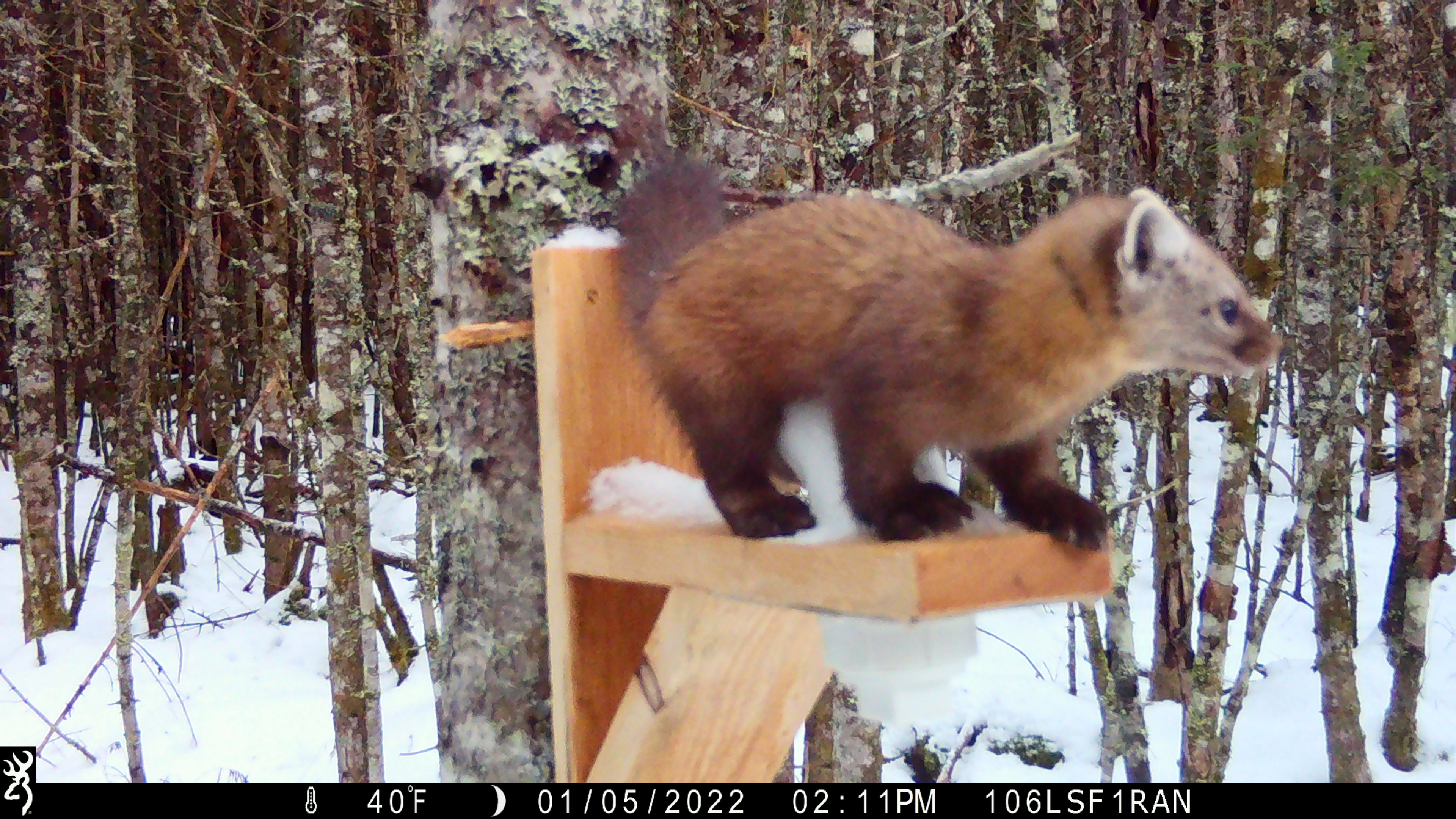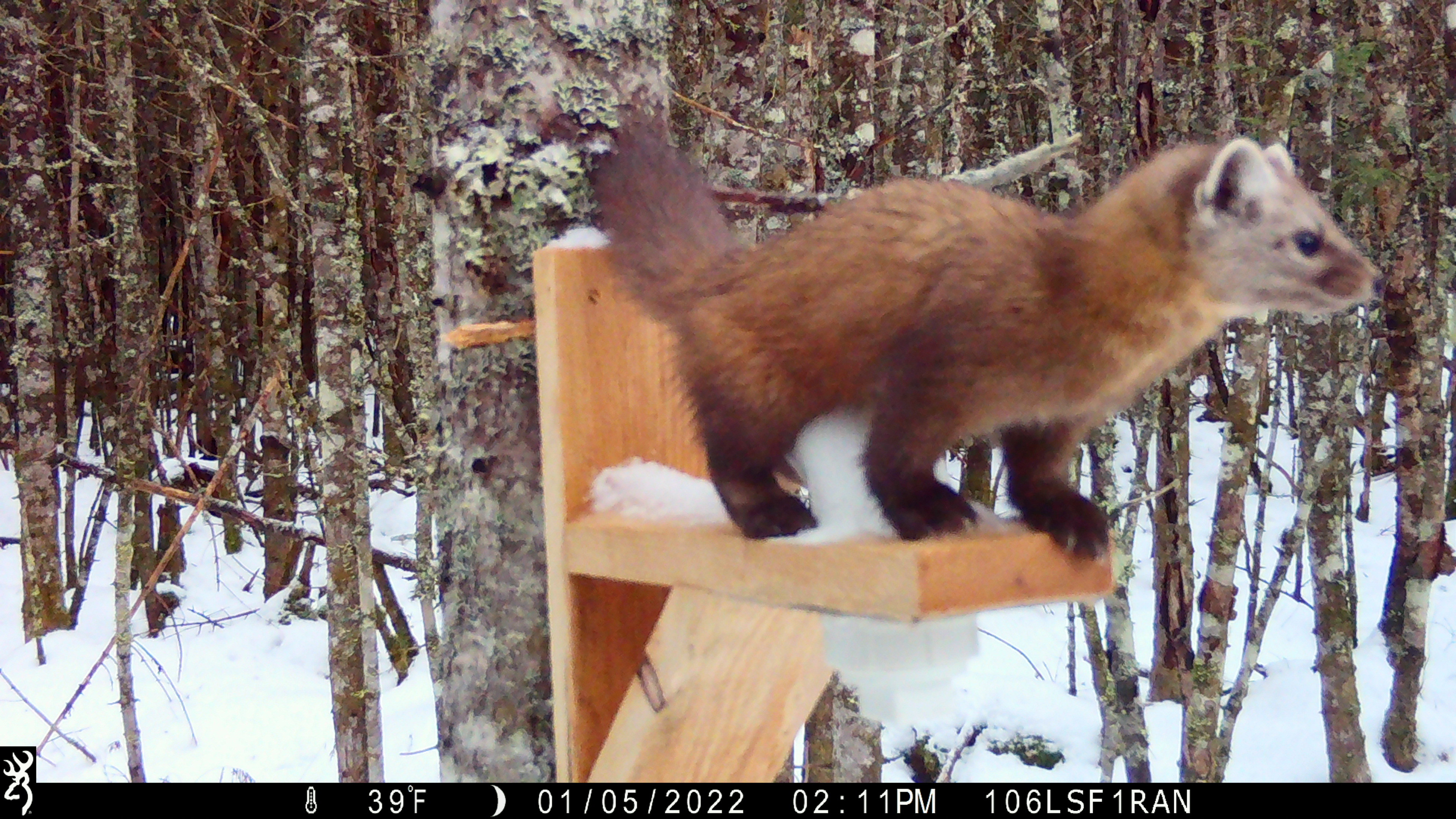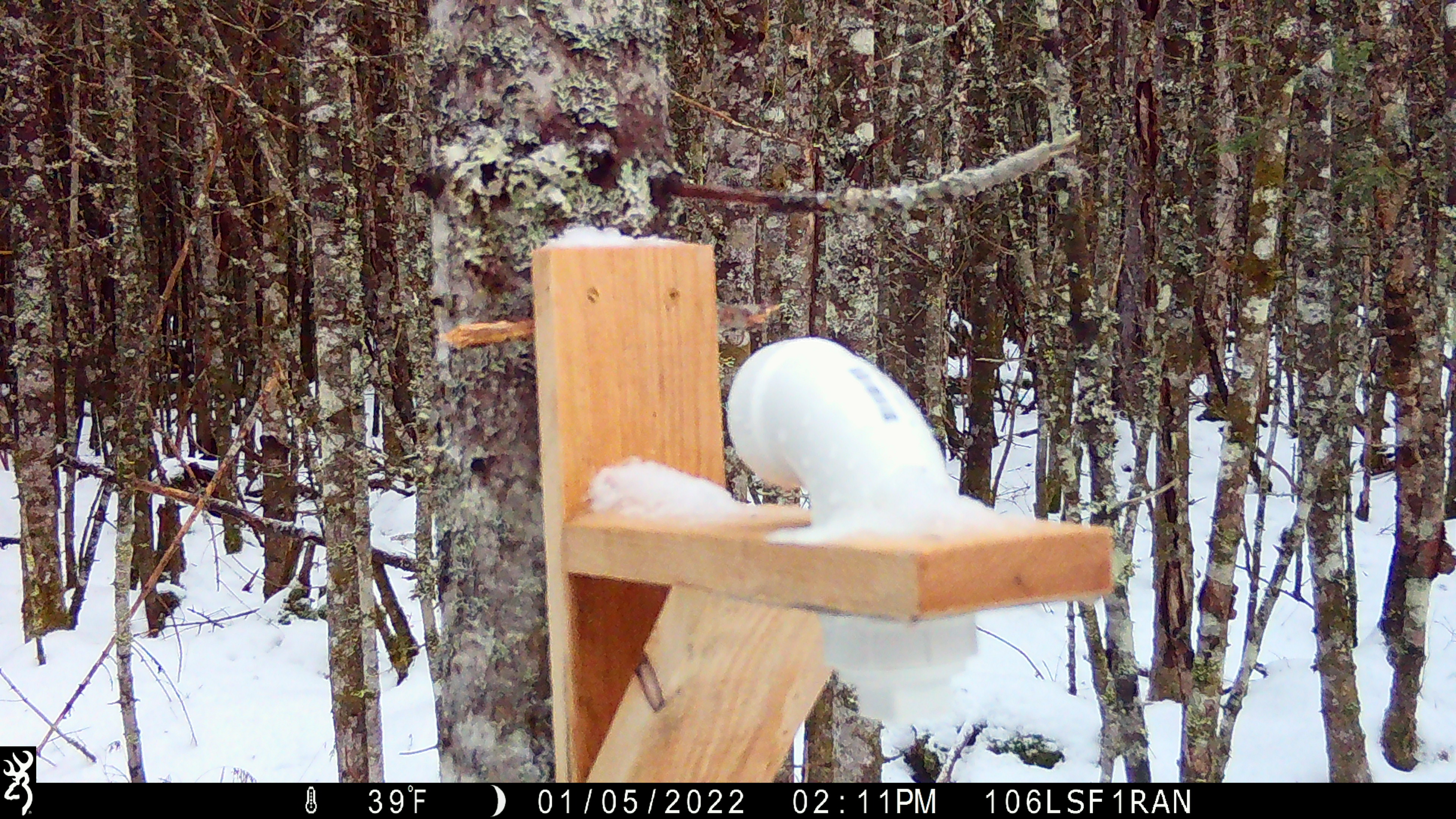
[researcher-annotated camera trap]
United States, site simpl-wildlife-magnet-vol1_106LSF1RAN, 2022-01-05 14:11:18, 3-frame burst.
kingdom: Animalia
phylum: Chordata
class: Mammalia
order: Carnivora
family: Mustelidae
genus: Martes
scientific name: Martes americana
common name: american marten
American marten (Martes americana).